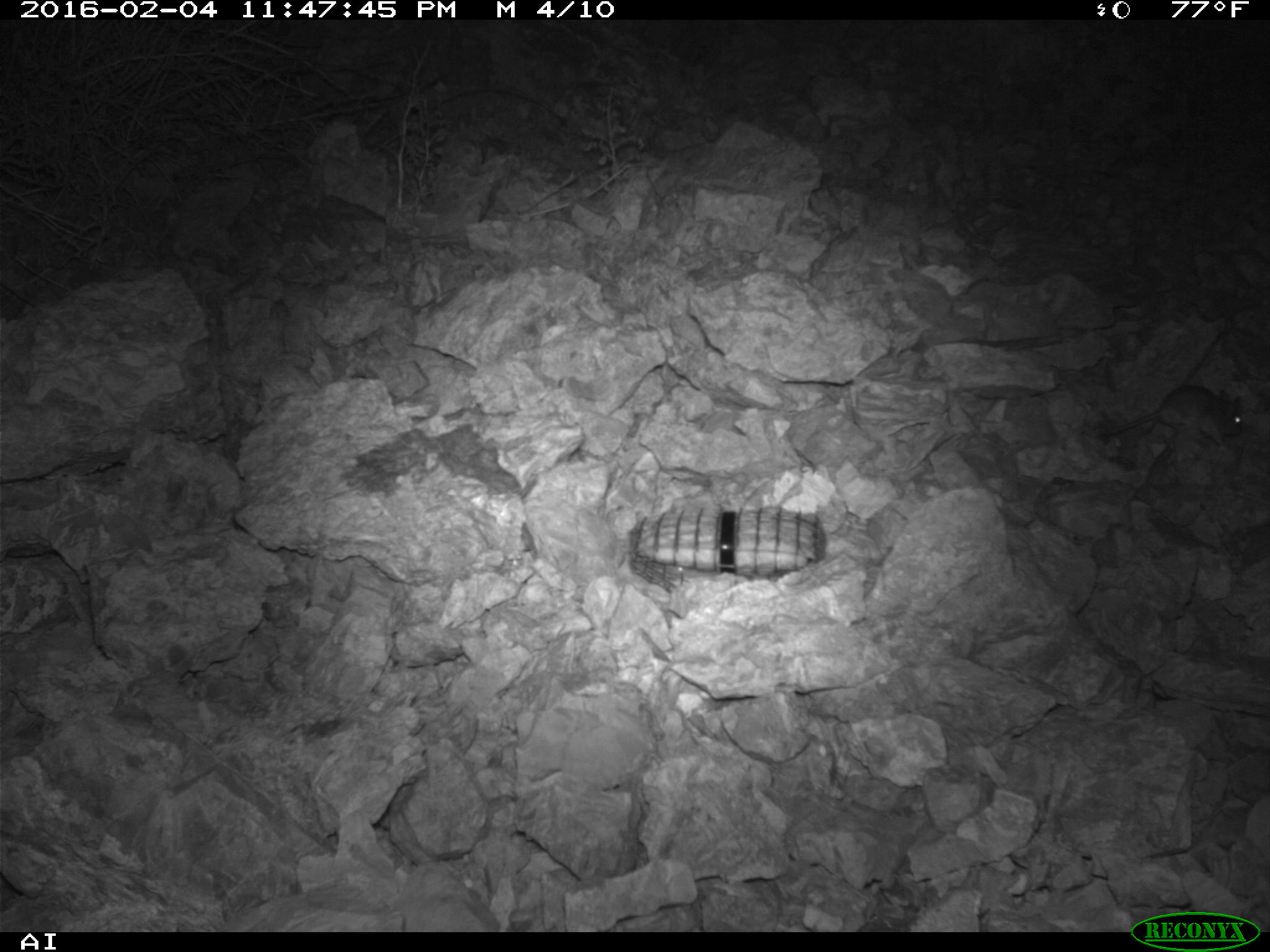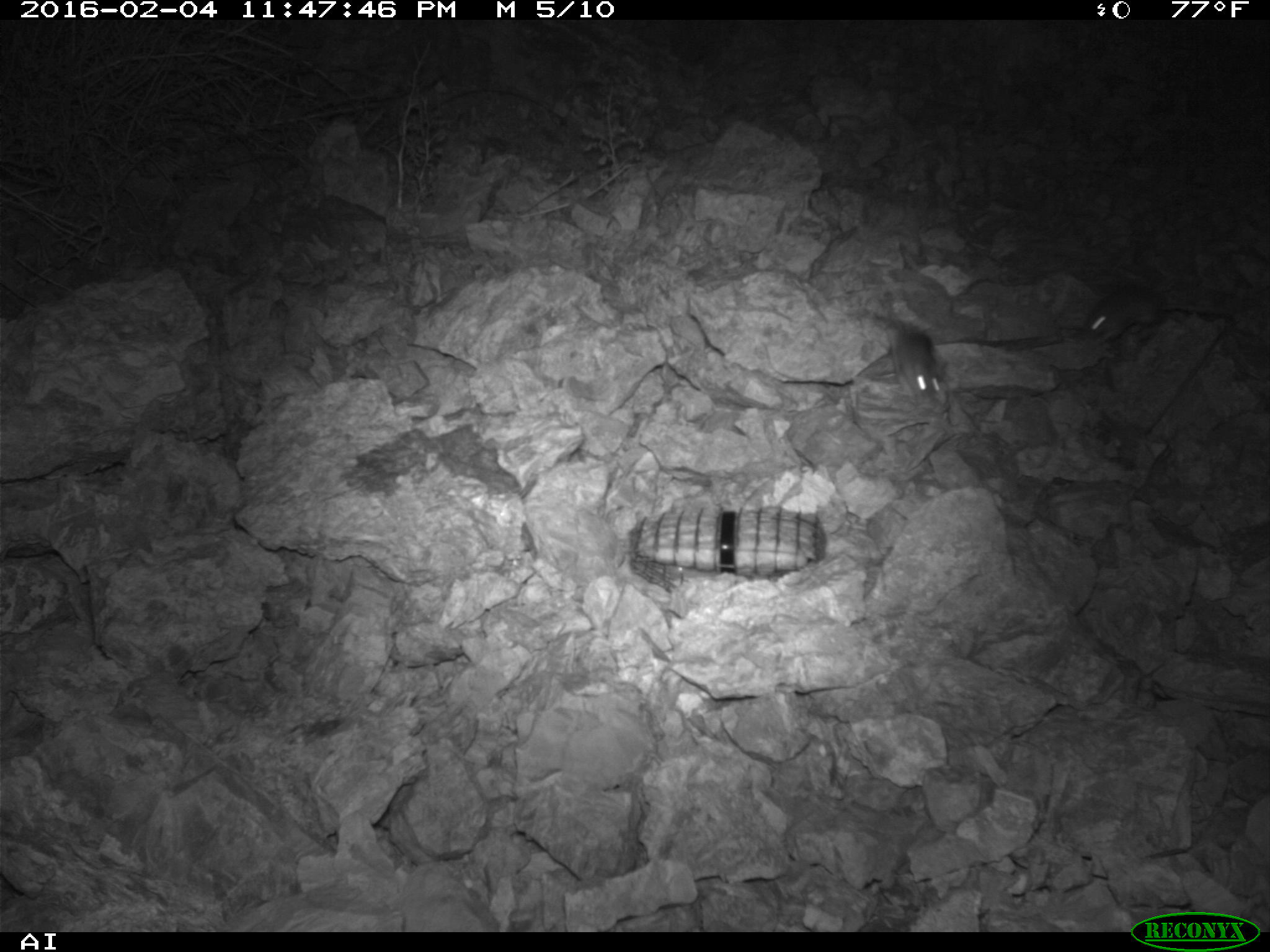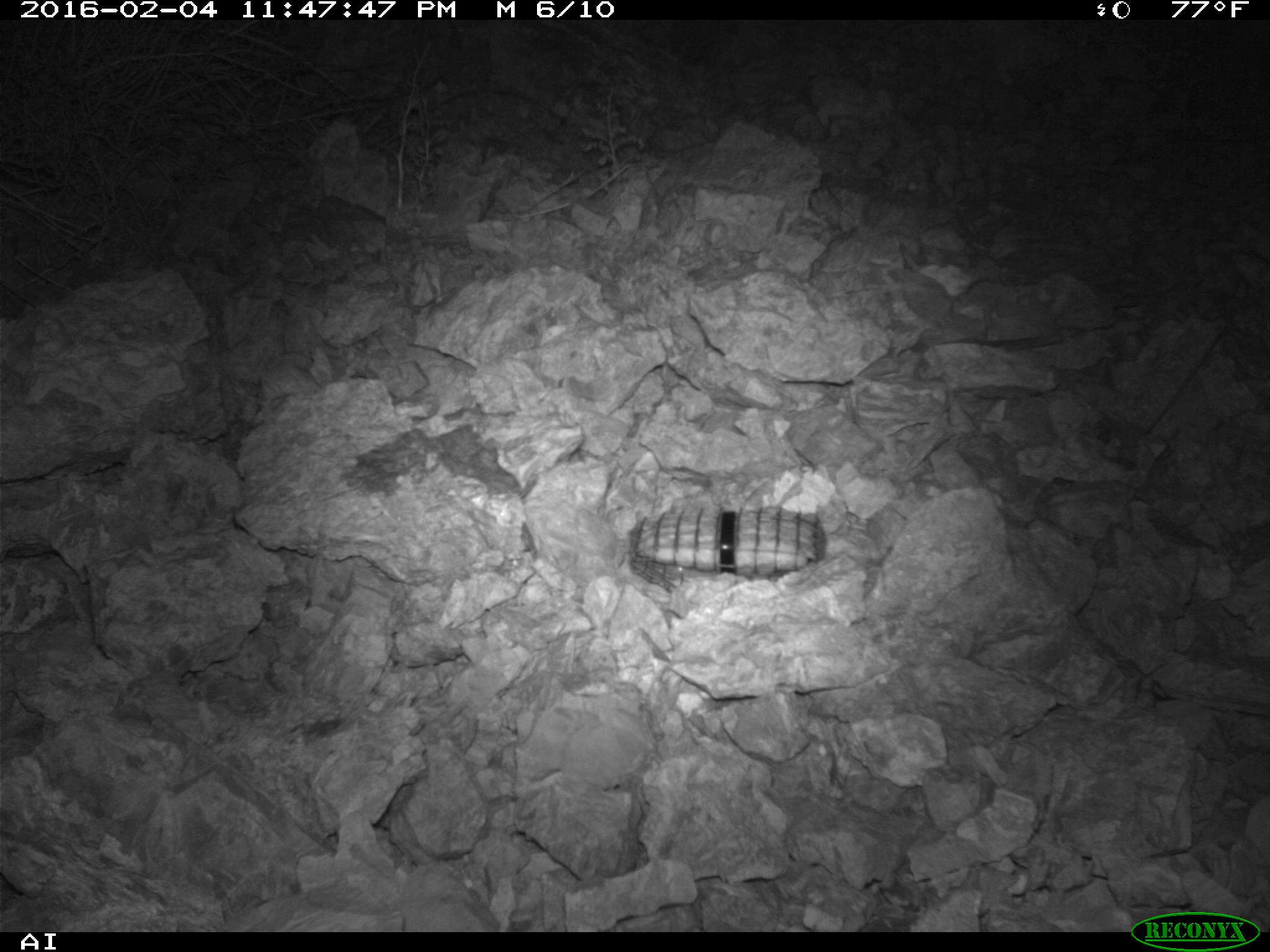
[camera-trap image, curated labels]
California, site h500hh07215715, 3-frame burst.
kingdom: Animalia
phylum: Chordata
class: Mammalia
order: Rodentia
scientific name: Rodentia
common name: rodent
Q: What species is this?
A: Rodent (Rodentia).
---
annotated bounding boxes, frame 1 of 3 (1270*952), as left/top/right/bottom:
rodent: 1101/383/1244/446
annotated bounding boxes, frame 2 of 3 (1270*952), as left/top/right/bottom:
rodent: 1083/283/1230/342; 885/325/940/405